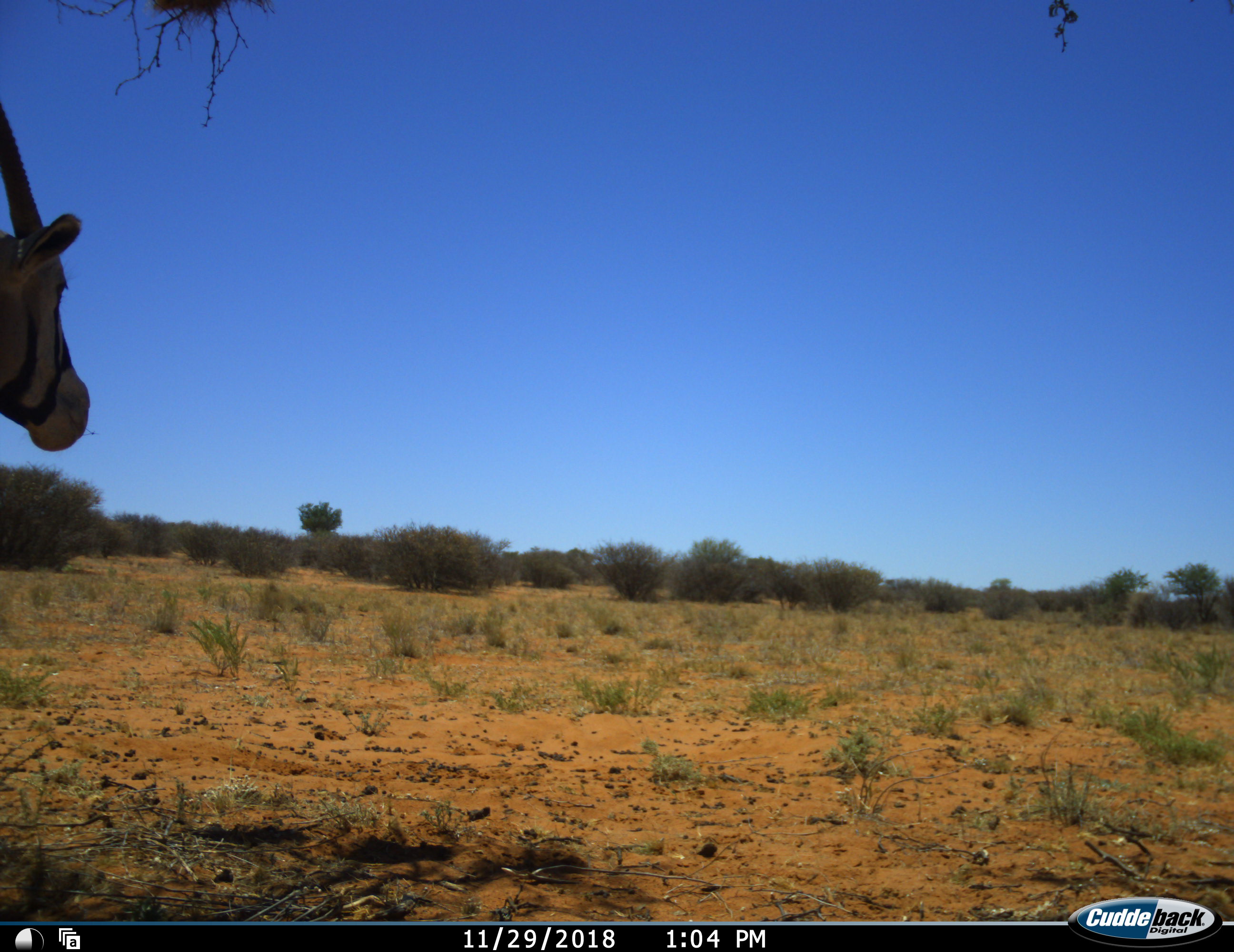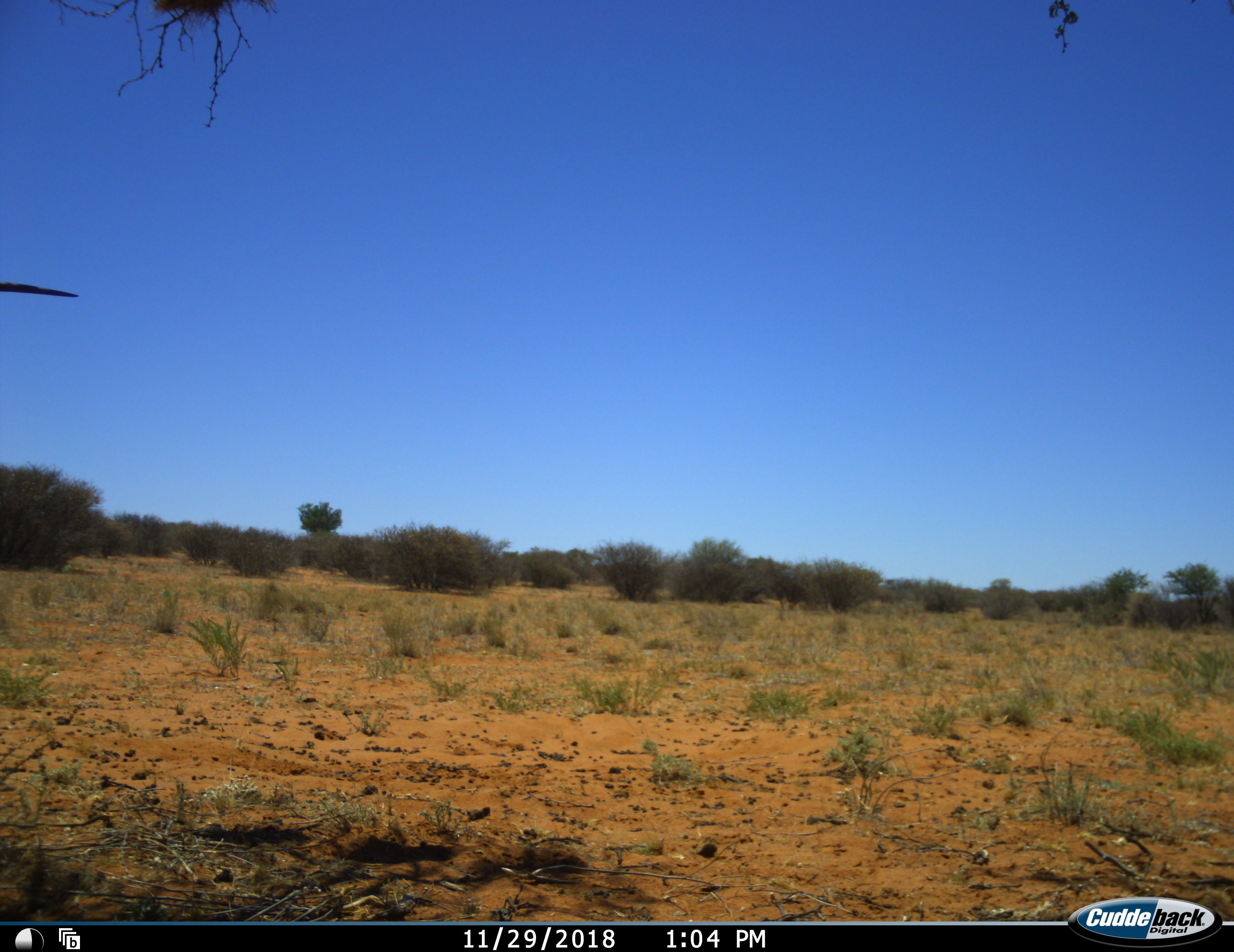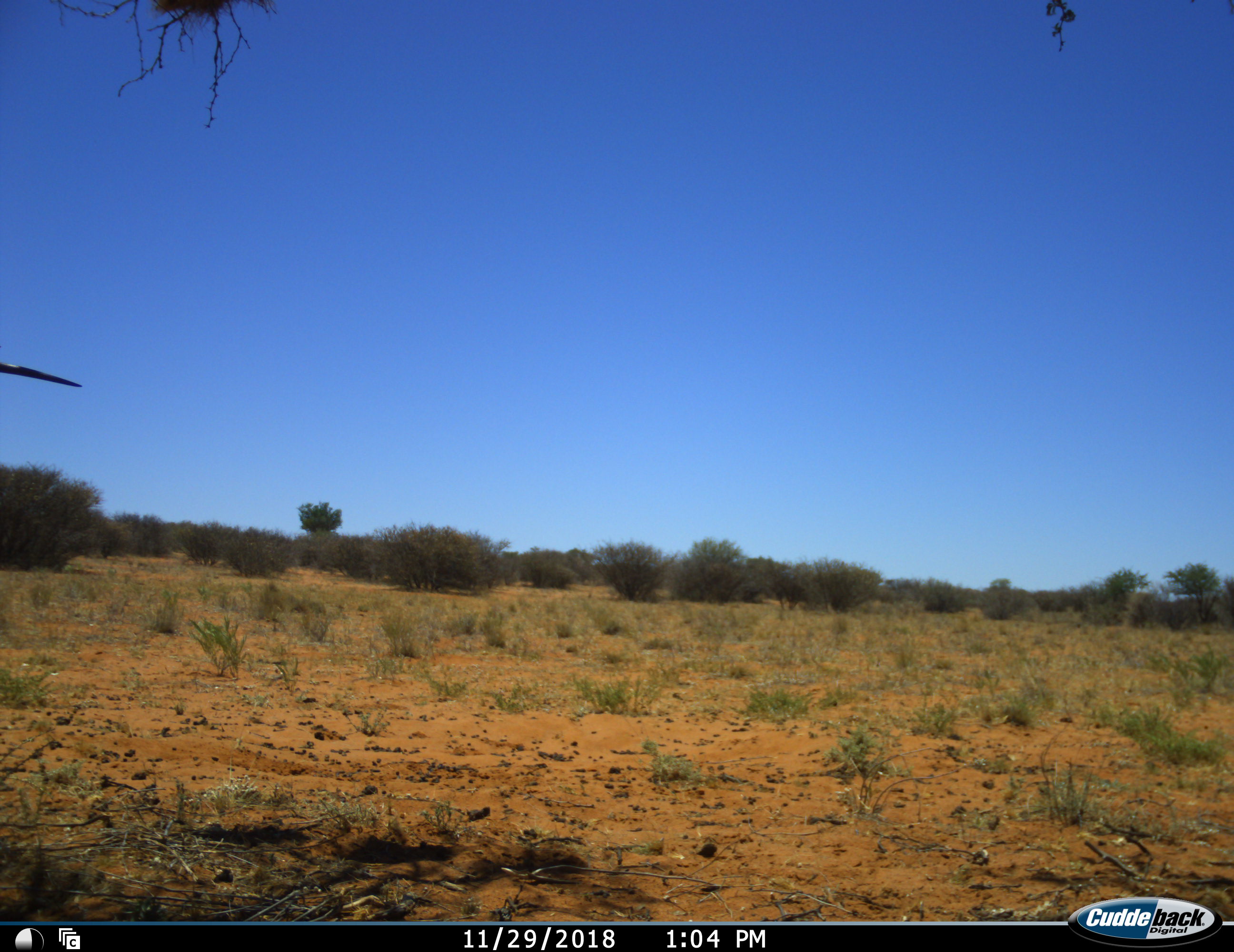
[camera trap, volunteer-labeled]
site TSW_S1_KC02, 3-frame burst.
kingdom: Animalia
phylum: Chordata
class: Mammalia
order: Artiodactyla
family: Bovidae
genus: Oryx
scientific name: Oryx gazella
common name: gemsbok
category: oryx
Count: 1.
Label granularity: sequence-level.